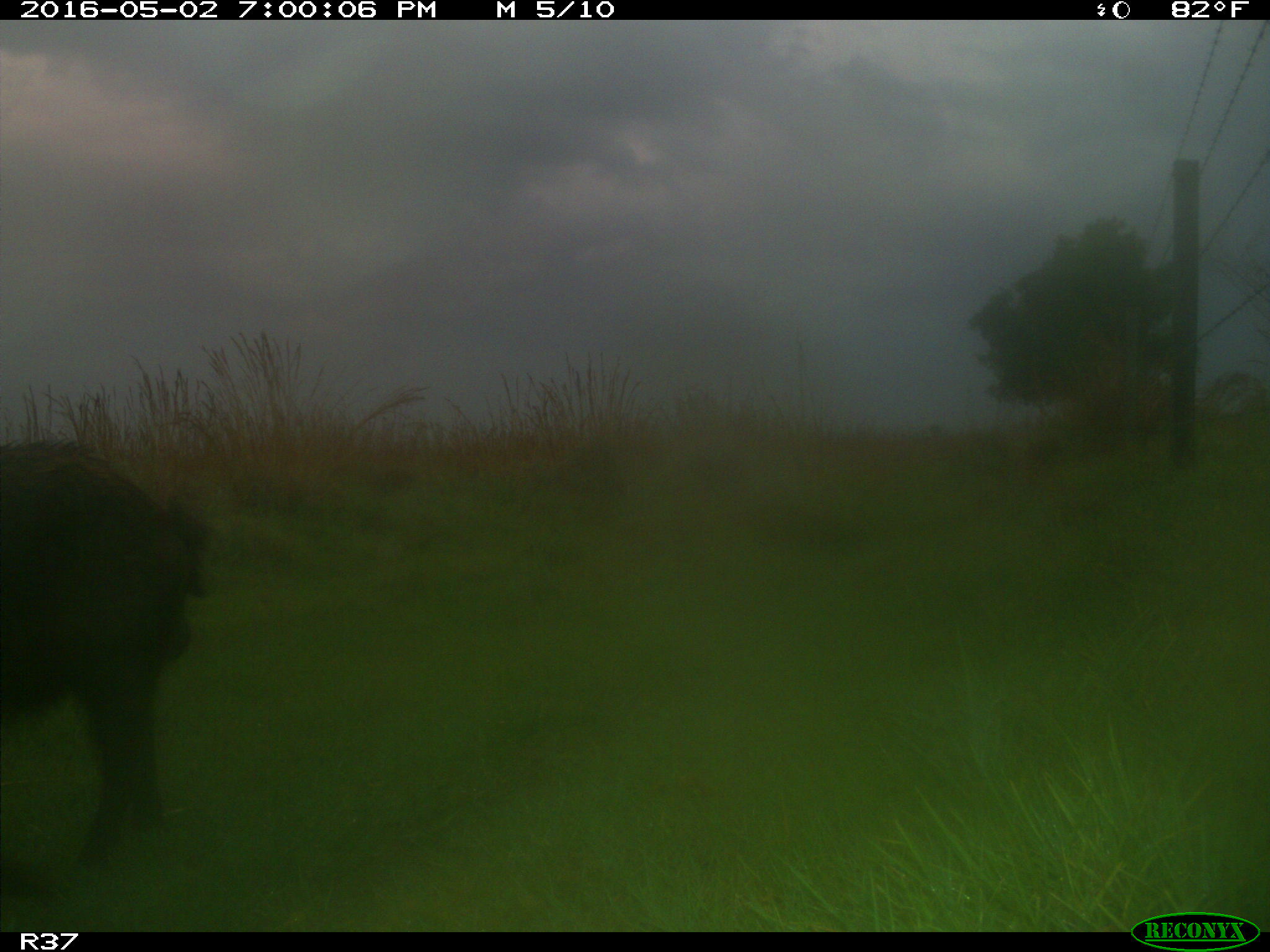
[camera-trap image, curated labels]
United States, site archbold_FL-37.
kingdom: Animalia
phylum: Chordata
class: Mammalia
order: Artiodactyla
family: Suidae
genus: Sus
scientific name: Sus scrofa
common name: wild boar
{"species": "Sus scrofa (wild boar)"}